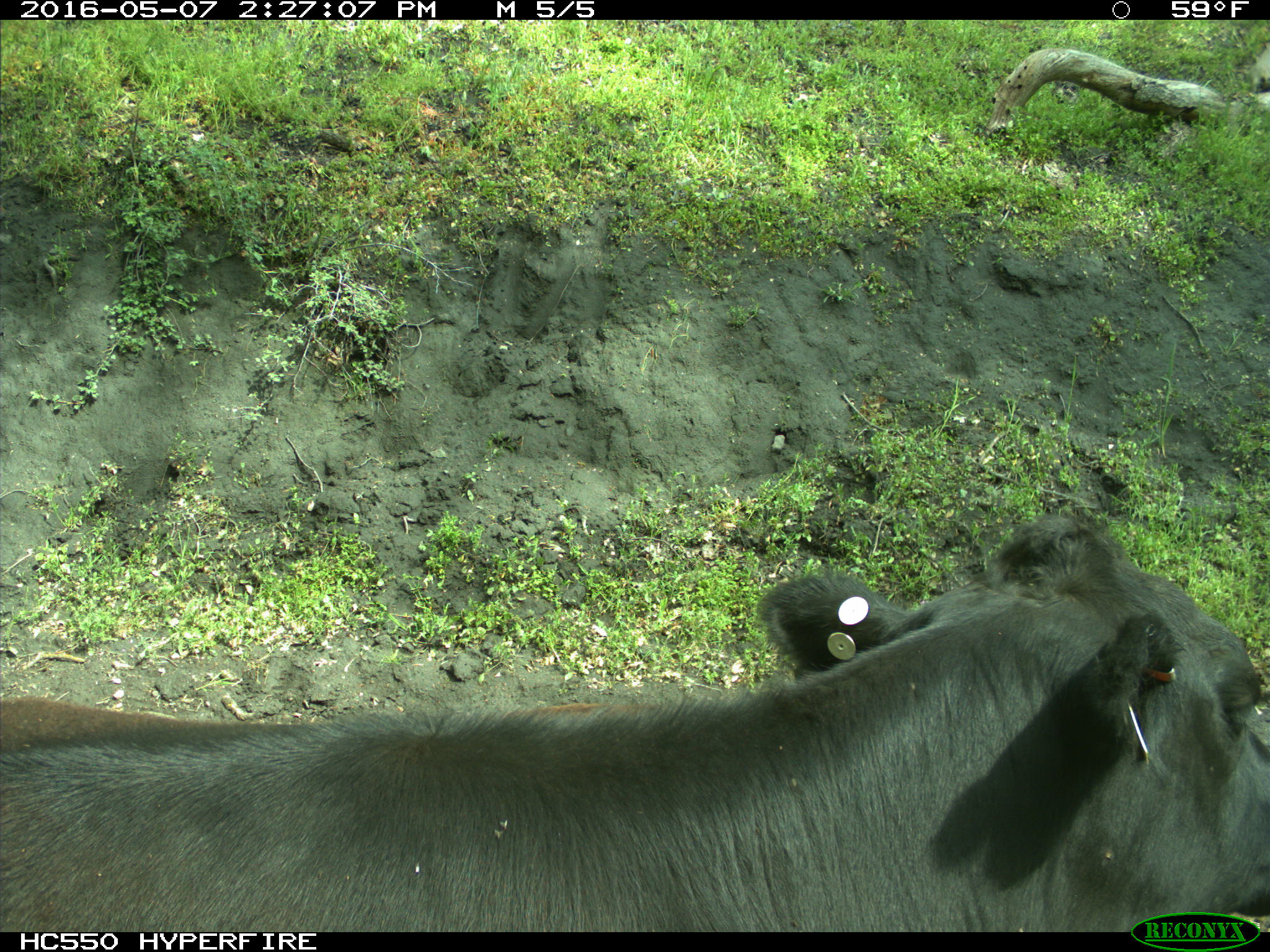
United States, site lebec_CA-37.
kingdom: Animalia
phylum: Chordata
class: Mammalia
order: Artiodactyla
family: Bovidae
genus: Bos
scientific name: Bos taurus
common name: domestic cow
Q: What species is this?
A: Bos taurus (domestic cow).